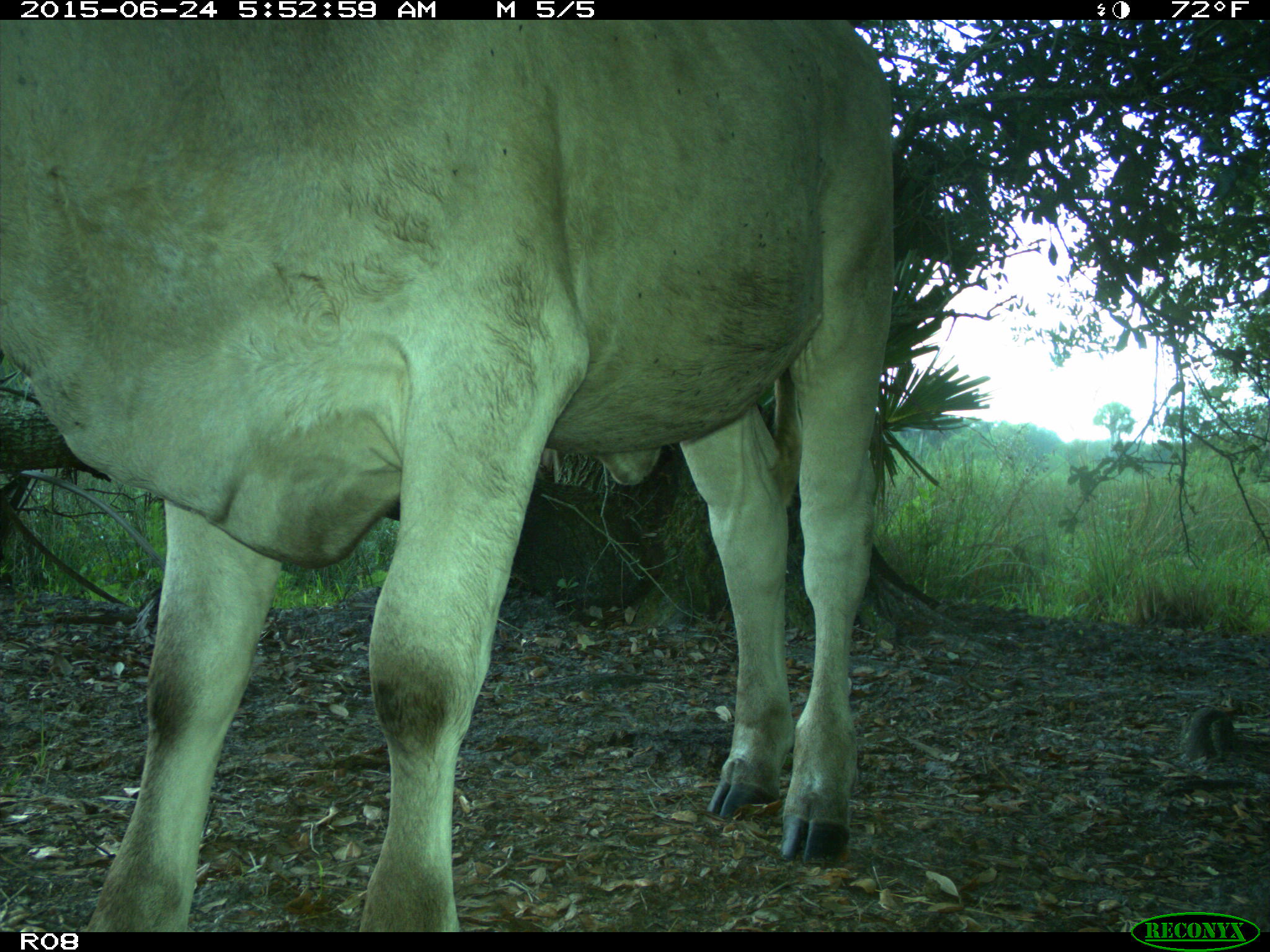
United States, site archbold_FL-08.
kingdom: Animalia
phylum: Chordata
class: Mammalia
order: Artiodactyla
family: Bovidae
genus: Bos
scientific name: Bos taurus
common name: domestic cow